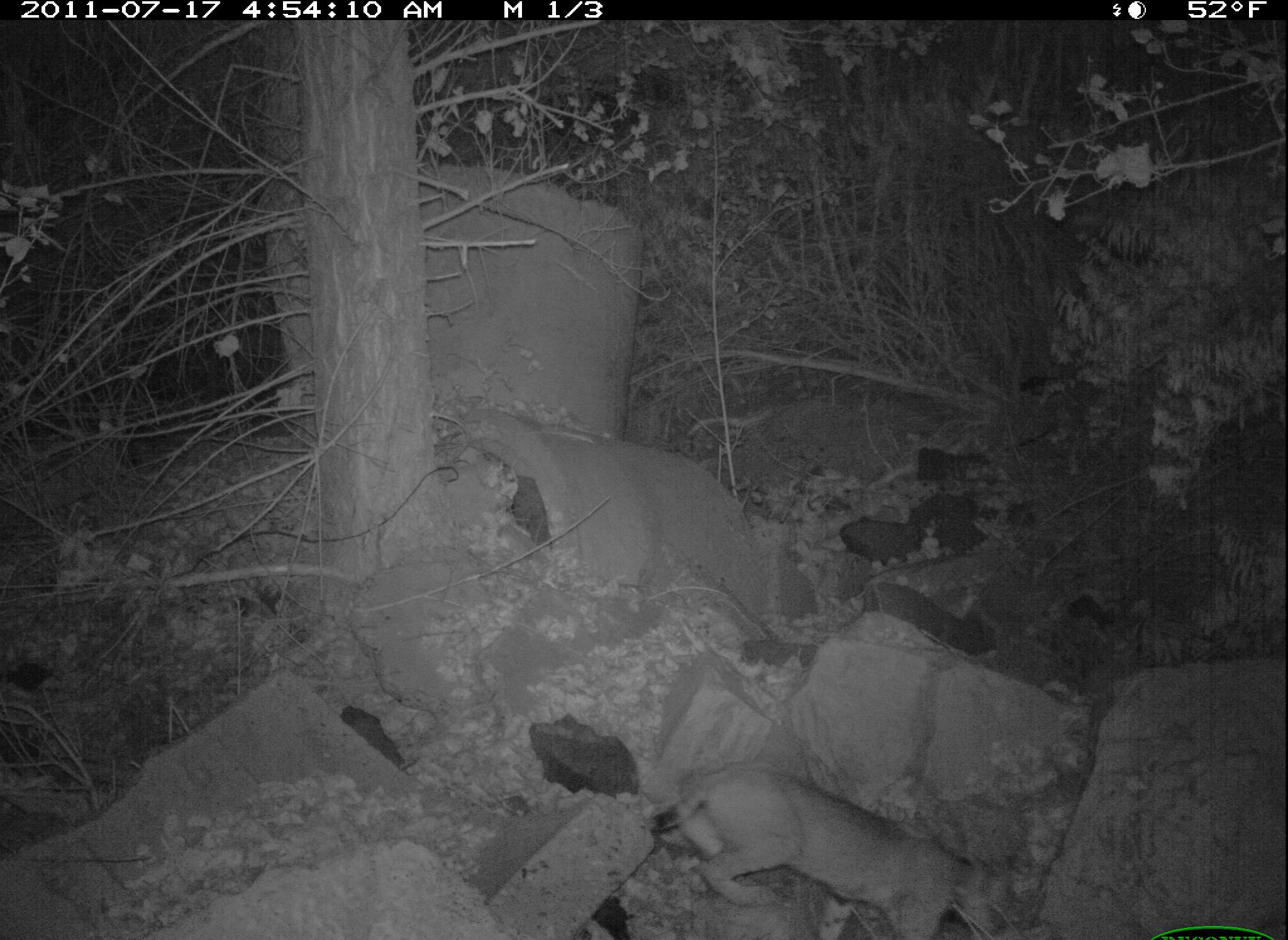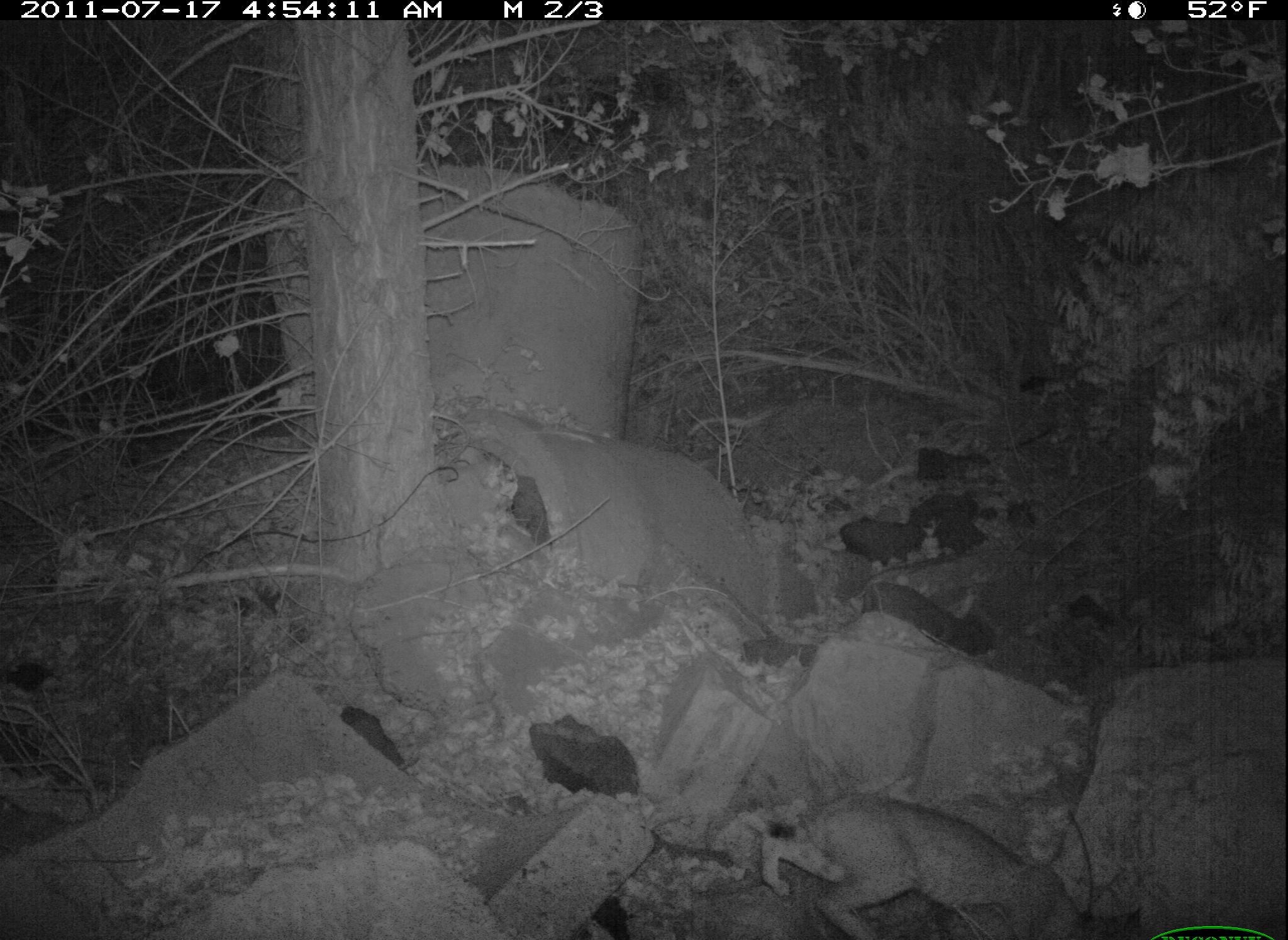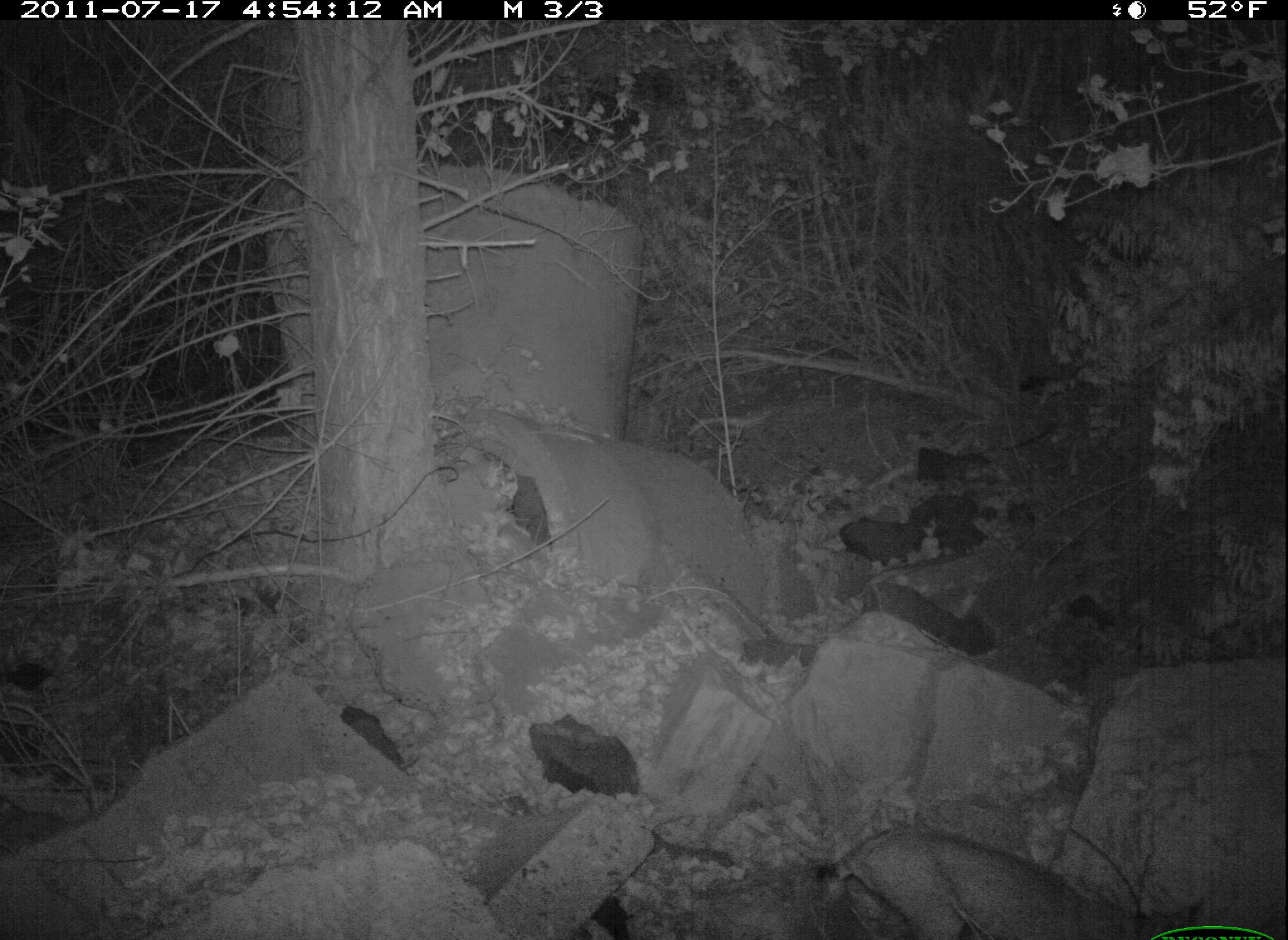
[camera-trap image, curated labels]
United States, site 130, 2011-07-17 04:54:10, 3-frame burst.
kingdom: Animalia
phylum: Chordata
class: Mammalia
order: Carnivora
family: Felidae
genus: Lynx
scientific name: Lynx rufus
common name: bobcat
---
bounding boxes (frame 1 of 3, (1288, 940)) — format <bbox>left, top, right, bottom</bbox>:
bobcat: <bbox>650, 759, 1011, 940</bbox>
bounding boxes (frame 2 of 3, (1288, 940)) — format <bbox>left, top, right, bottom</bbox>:
bobcat: <bbox>734, 759, 1114, 940</bbox>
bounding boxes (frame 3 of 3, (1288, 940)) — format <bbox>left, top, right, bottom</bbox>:
bobcat: <bbox>800, 809, 1153, 940</bbox>